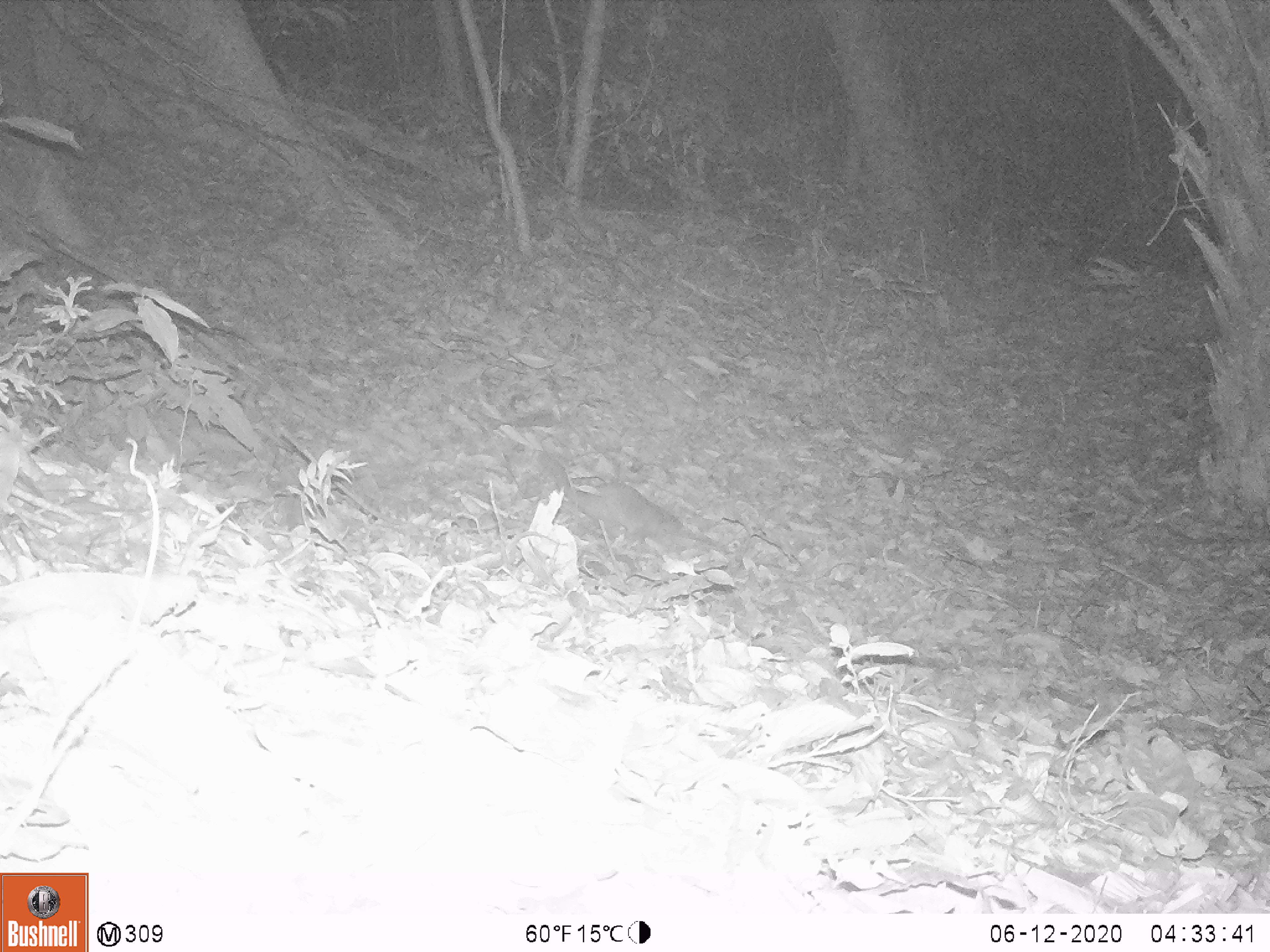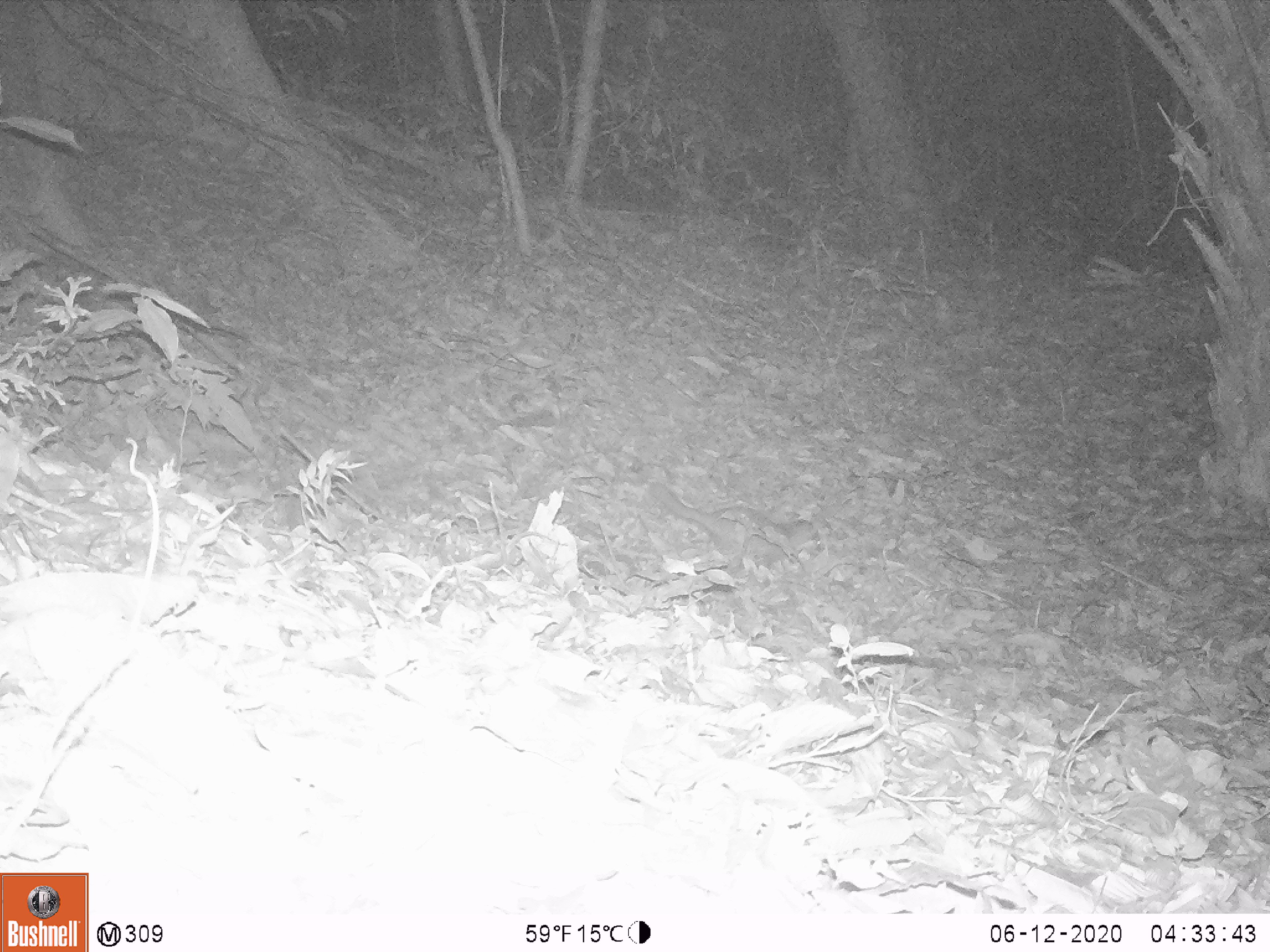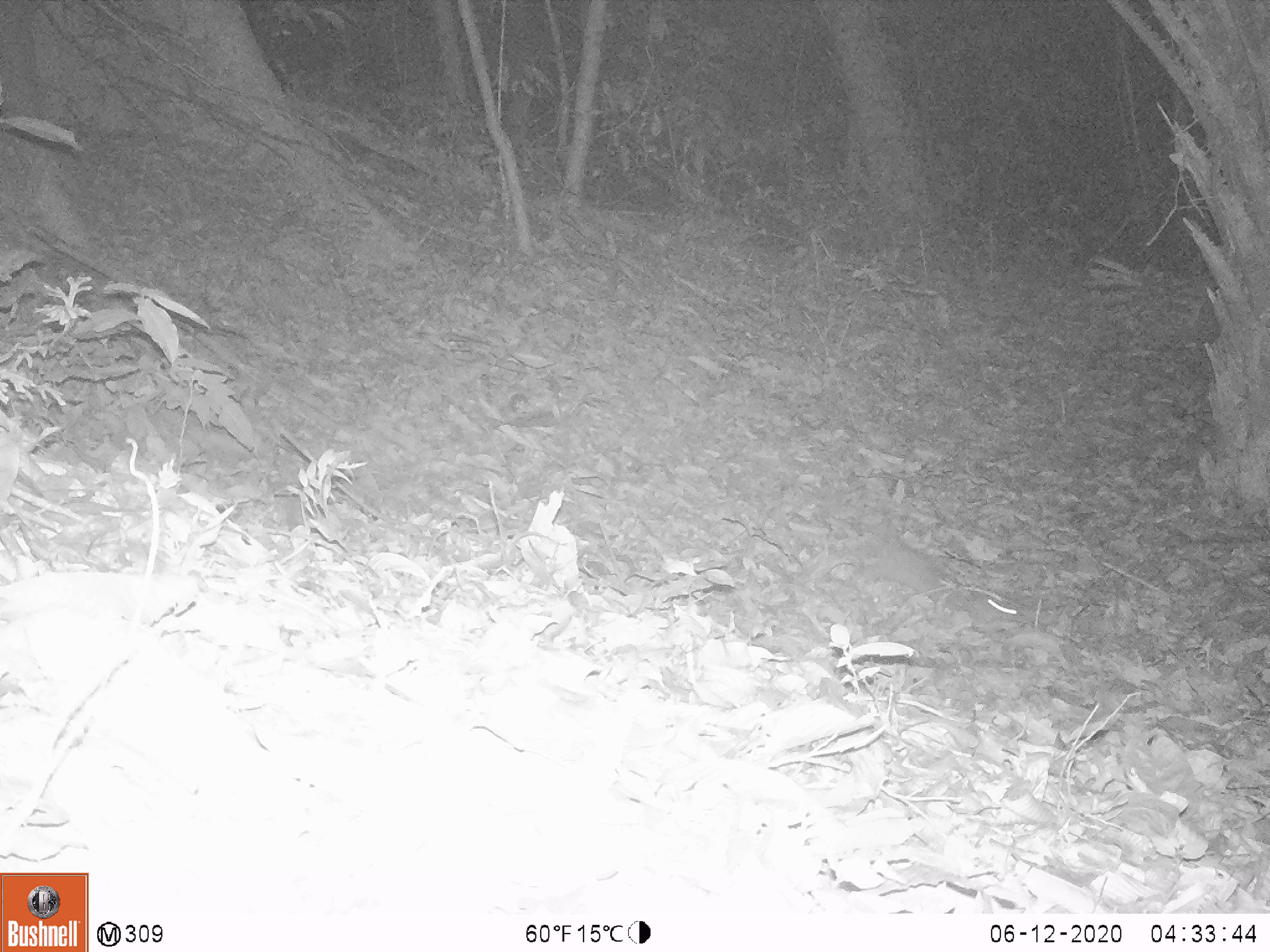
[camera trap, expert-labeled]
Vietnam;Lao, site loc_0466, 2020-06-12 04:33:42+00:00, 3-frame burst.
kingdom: Animalia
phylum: Chordata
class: Mammalia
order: Carnivora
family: Mustelidae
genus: Melogale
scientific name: Melogale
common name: ferret badger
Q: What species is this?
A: Ferret badger (Melogale).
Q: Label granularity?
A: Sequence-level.